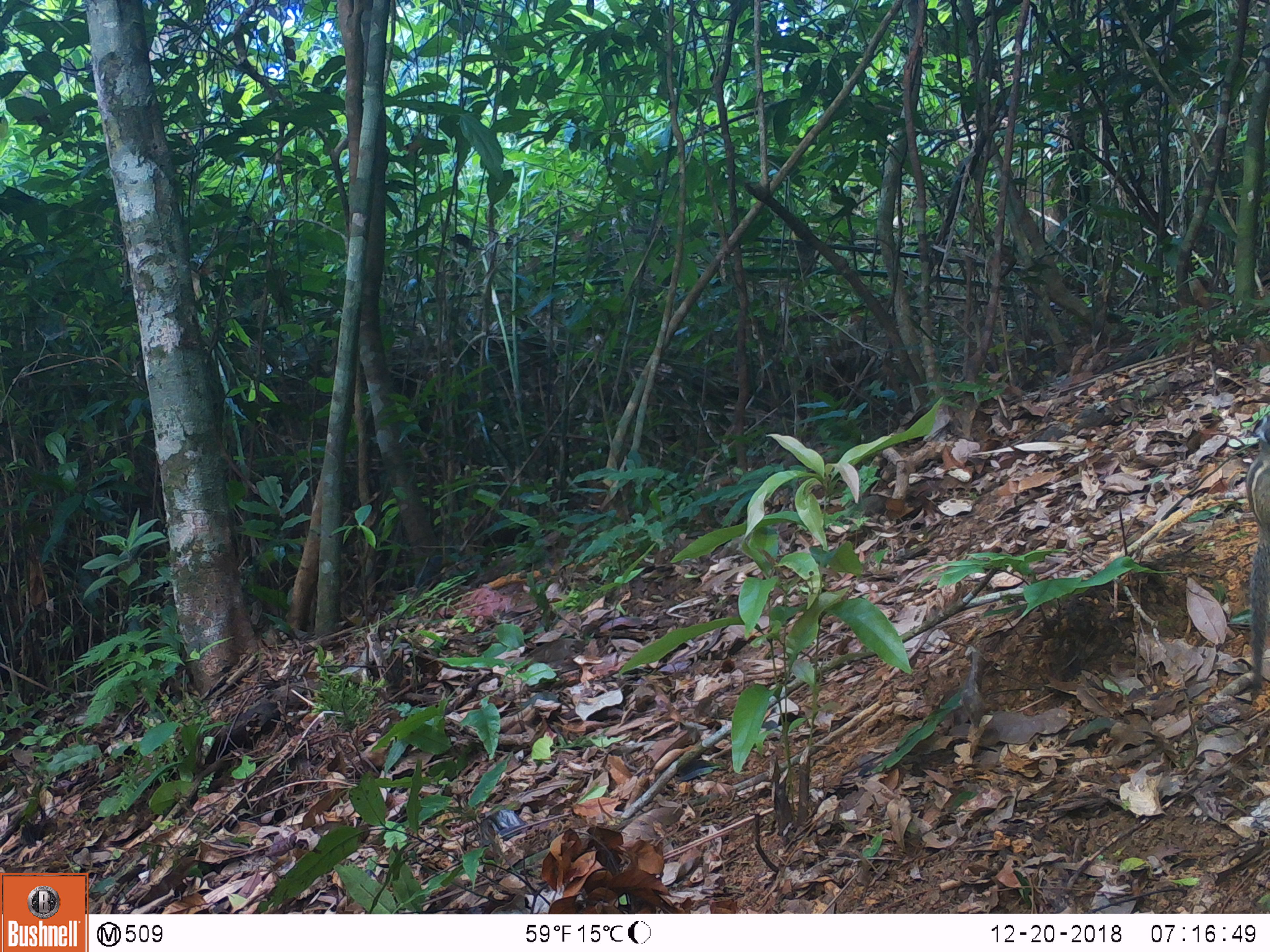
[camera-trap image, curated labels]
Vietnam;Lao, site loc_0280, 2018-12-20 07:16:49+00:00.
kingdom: Animalia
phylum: Chordata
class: Aves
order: Galliformes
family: Phasianidae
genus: Polyplectron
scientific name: Polyplectron bicalcaratum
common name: gray peacock-pheasant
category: grey peacock pheasant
Grey peacock pheasant (gray peacock-pheasant) (Polyplectron bicalcaratum). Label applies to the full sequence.